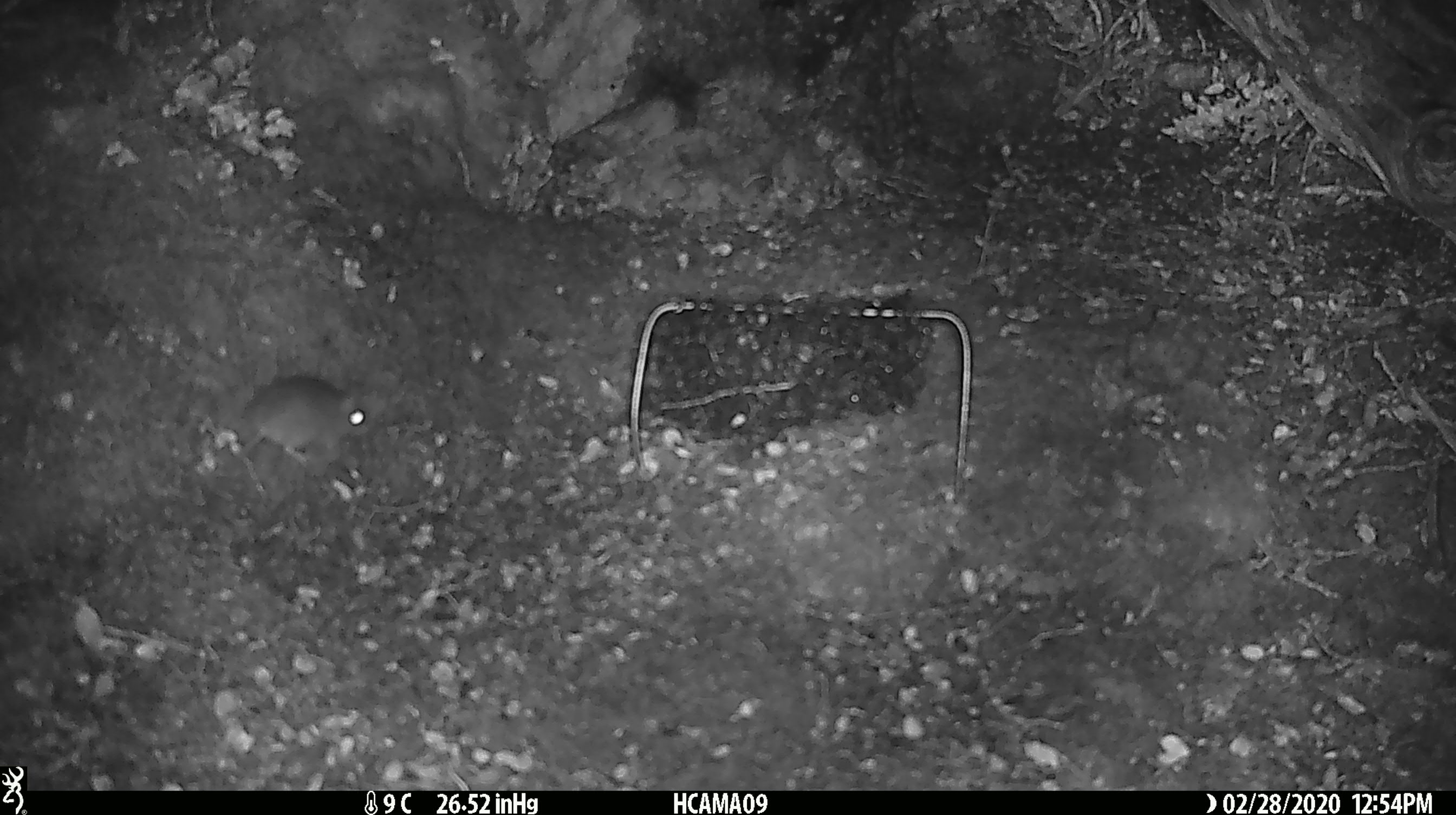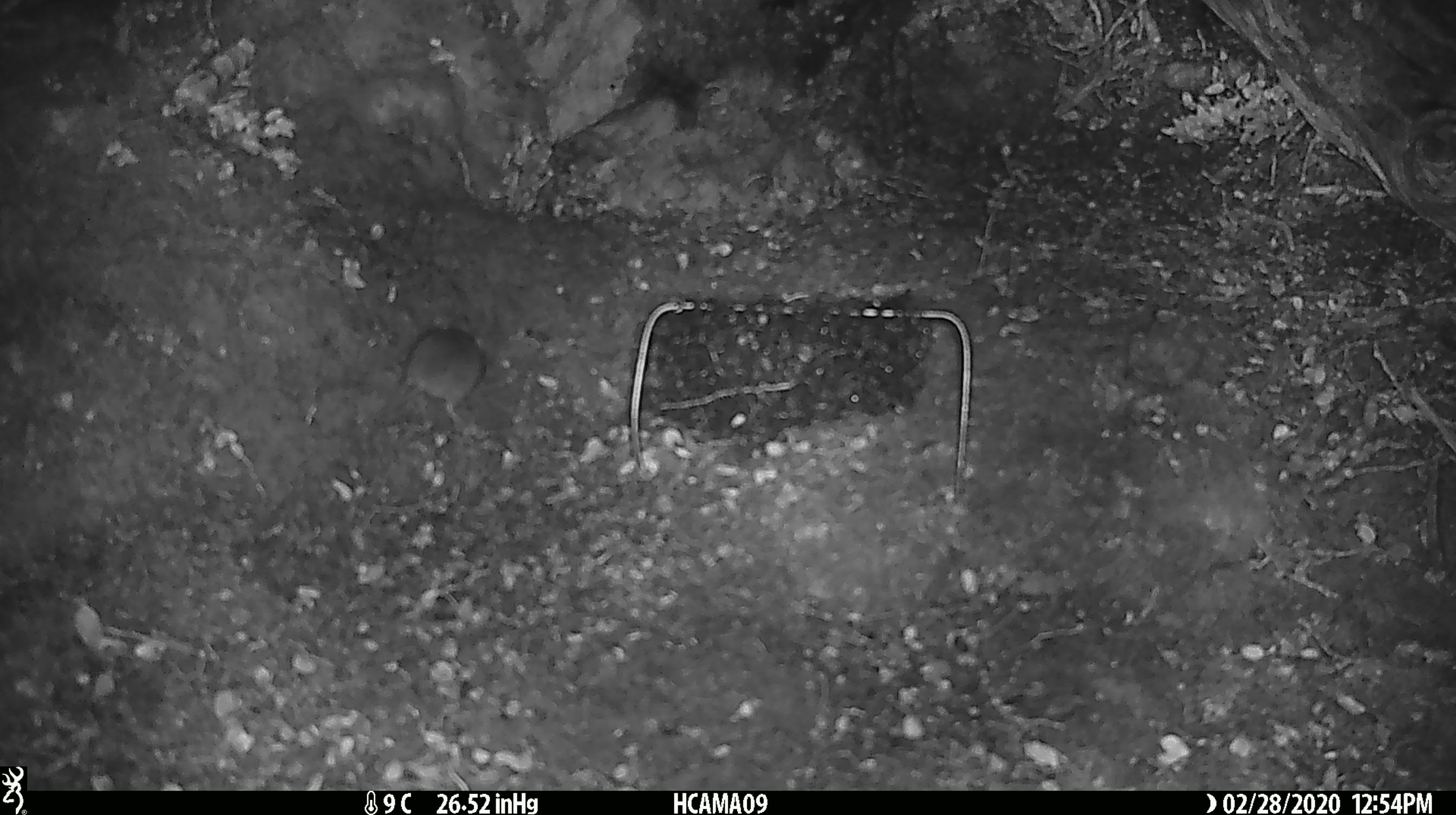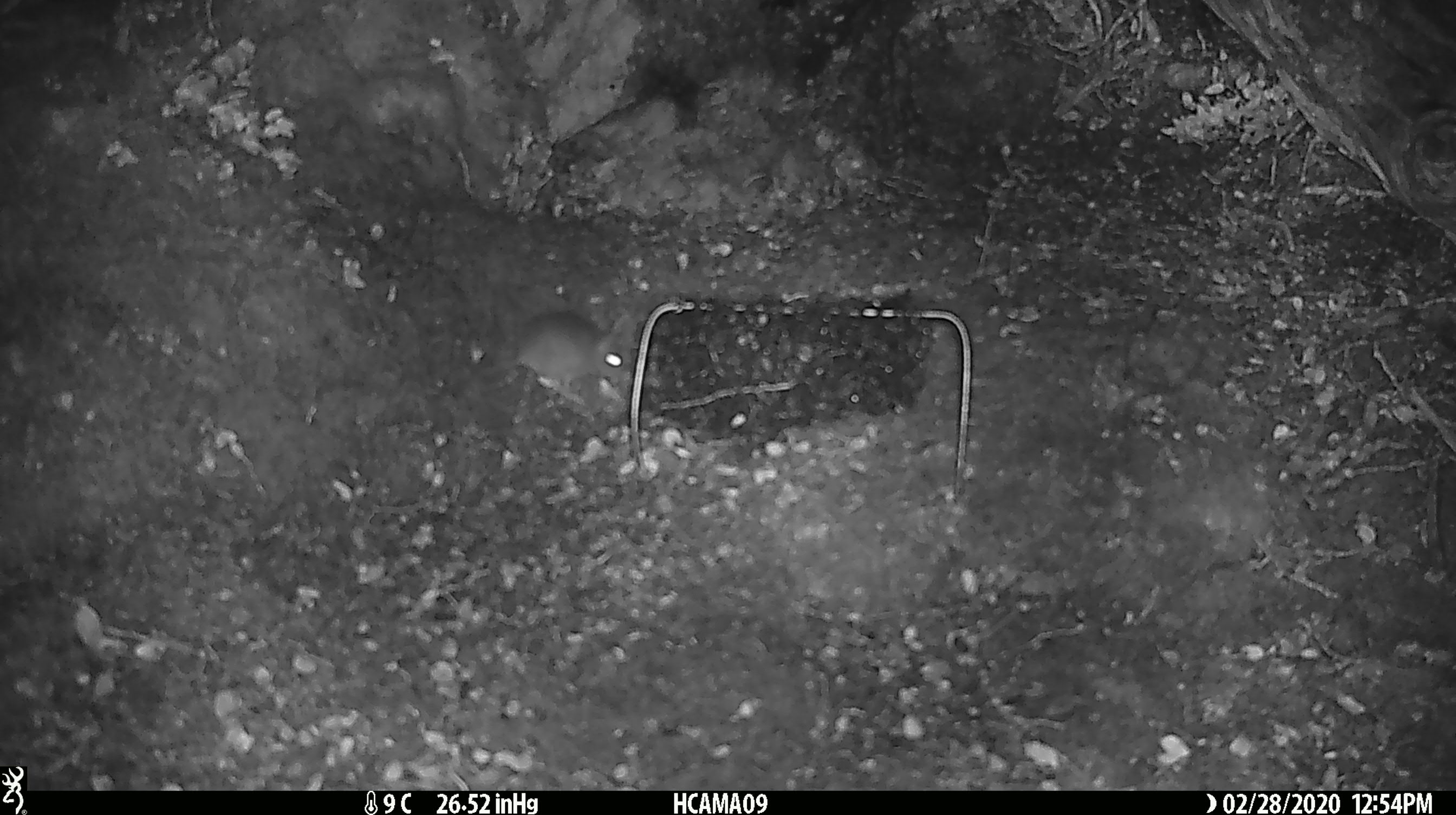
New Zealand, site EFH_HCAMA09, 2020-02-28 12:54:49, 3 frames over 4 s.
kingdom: Animalia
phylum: Chordata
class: Mammalia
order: Rodentia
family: Muridae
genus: Mus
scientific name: Mus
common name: mouse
Mouse (Mus).